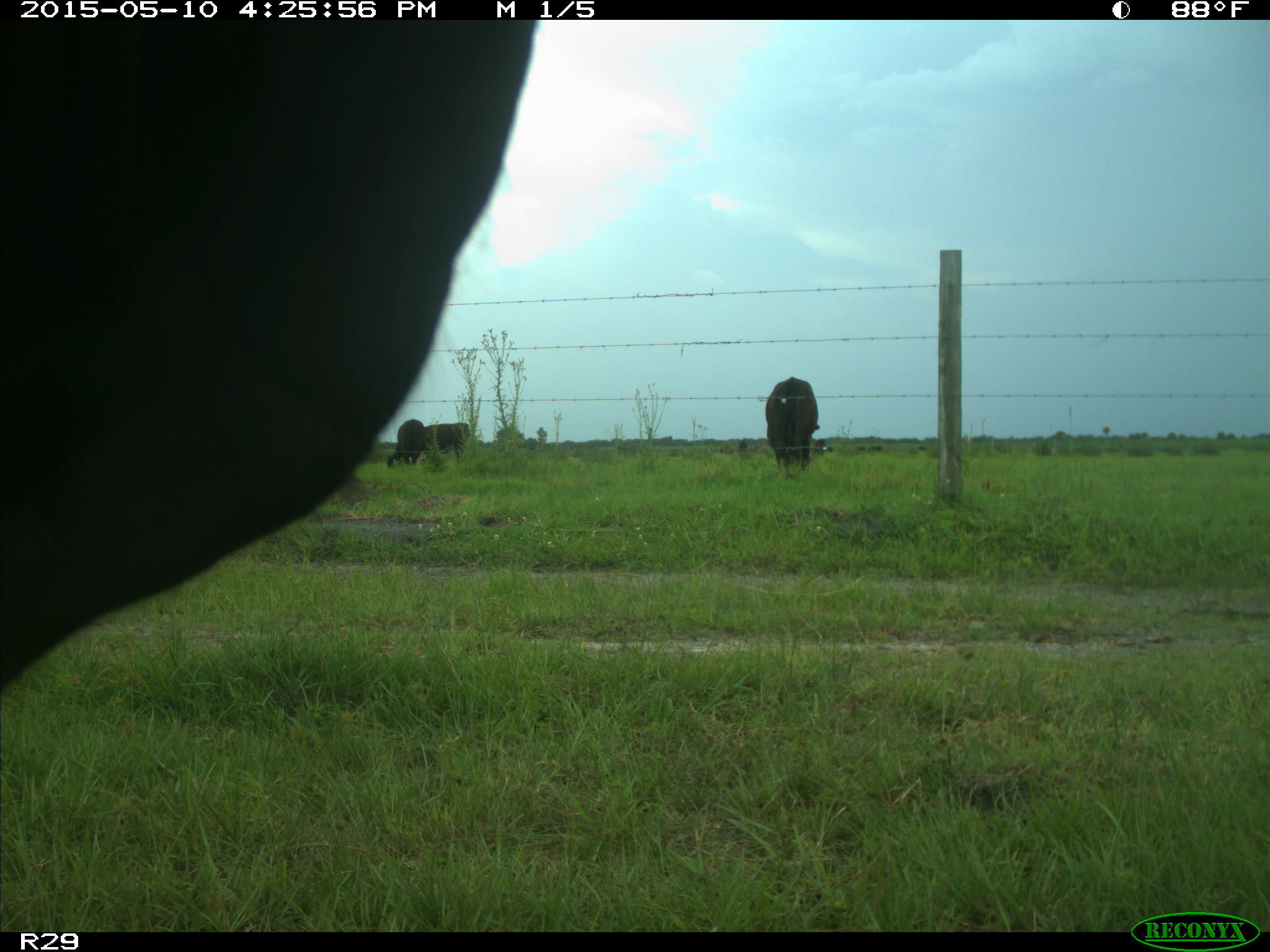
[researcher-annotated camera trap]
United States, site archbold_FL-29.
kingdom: Animalia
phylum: Chordata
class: Mammalia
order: Artiodactyla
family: Bovidae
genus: Bos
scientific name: Bos taurus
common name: domestic cow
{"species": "Bos taurus (domestic cow)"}